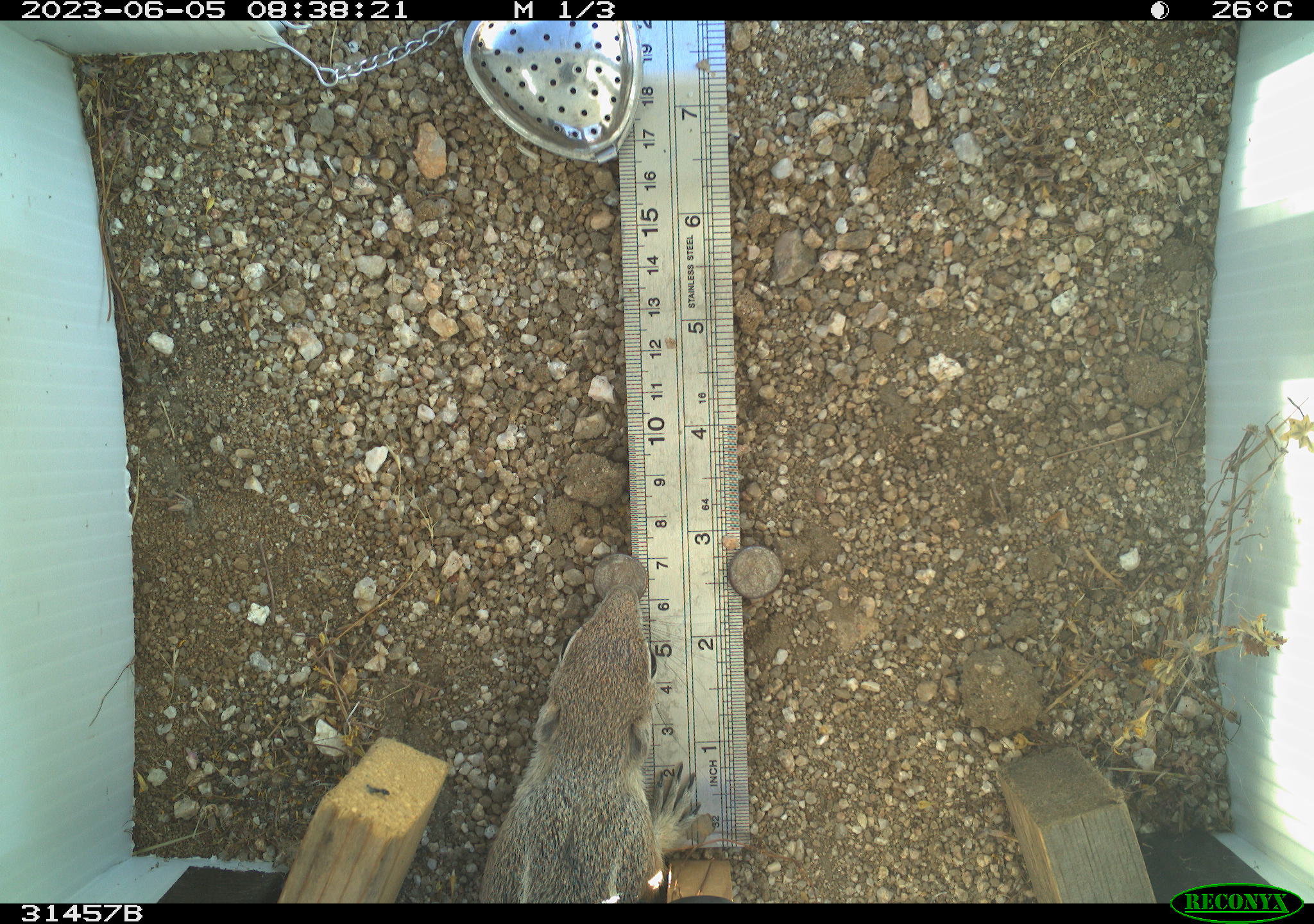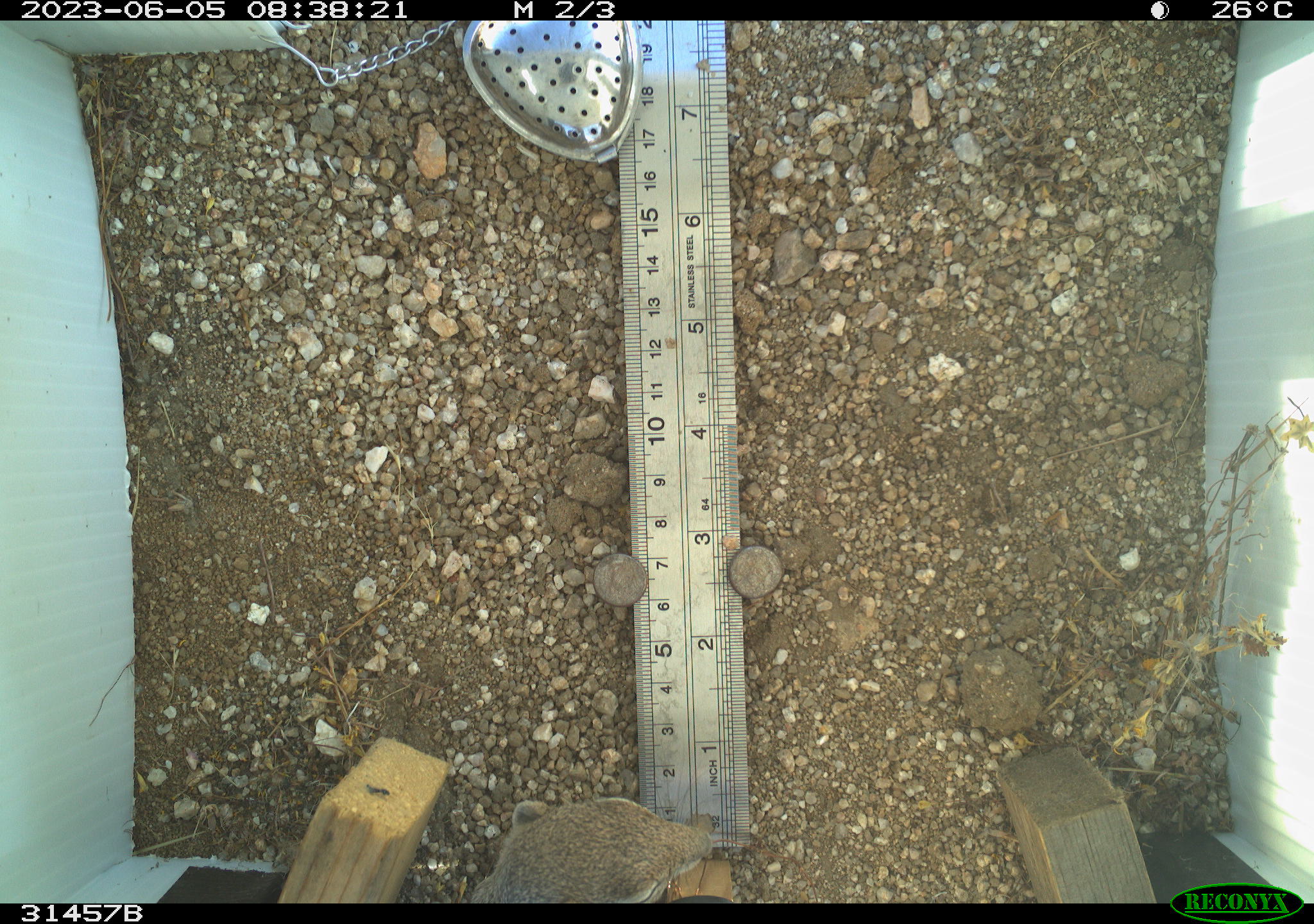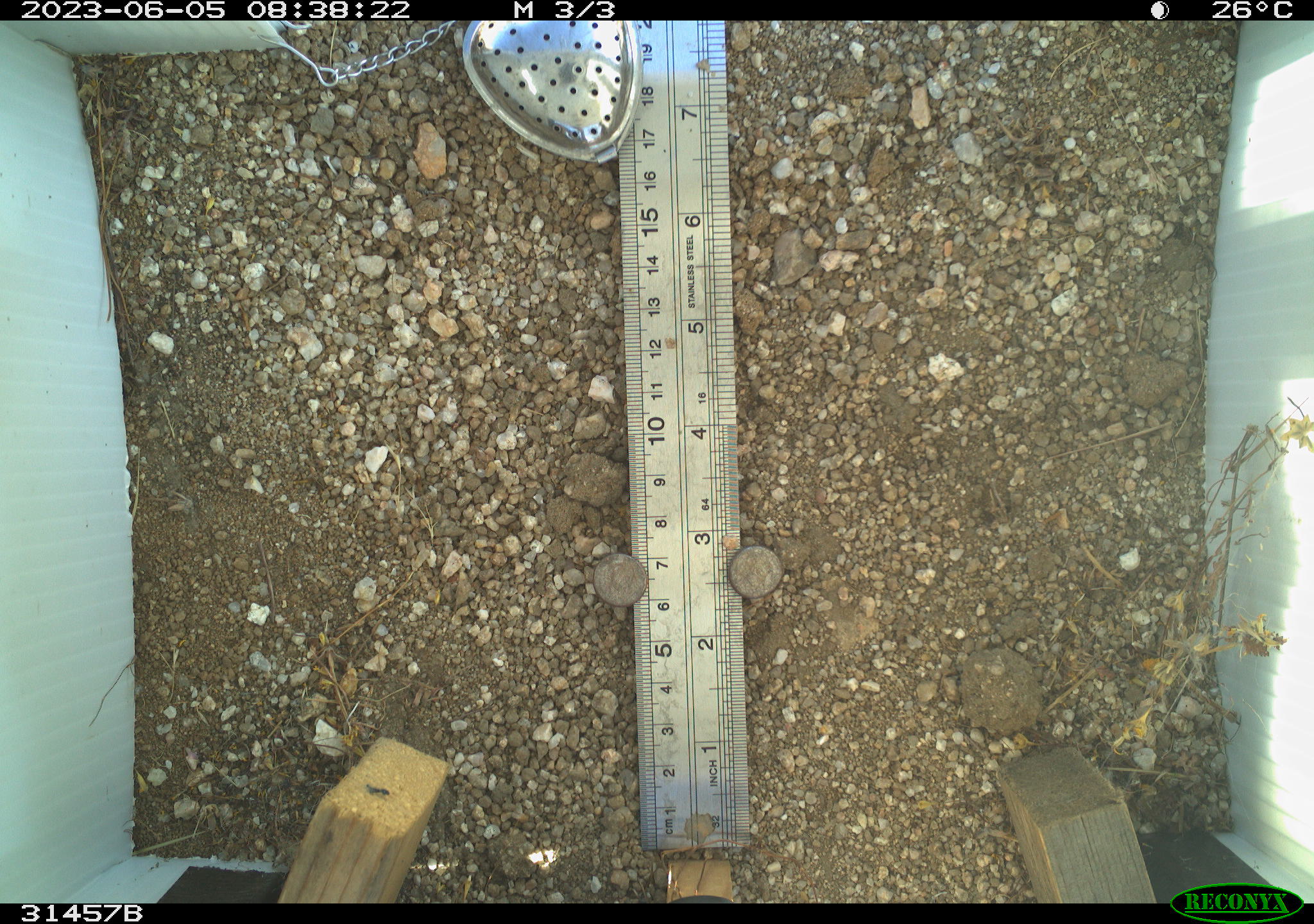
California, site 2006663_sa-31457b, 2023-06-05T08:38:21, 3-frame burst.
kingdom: Animalia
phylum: Chordata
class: Mammalia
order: Rodentia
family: Sciuridae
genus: Ammospermophilus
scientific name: Ammospermophilus leucurus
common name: white-tailed antelope squirrel